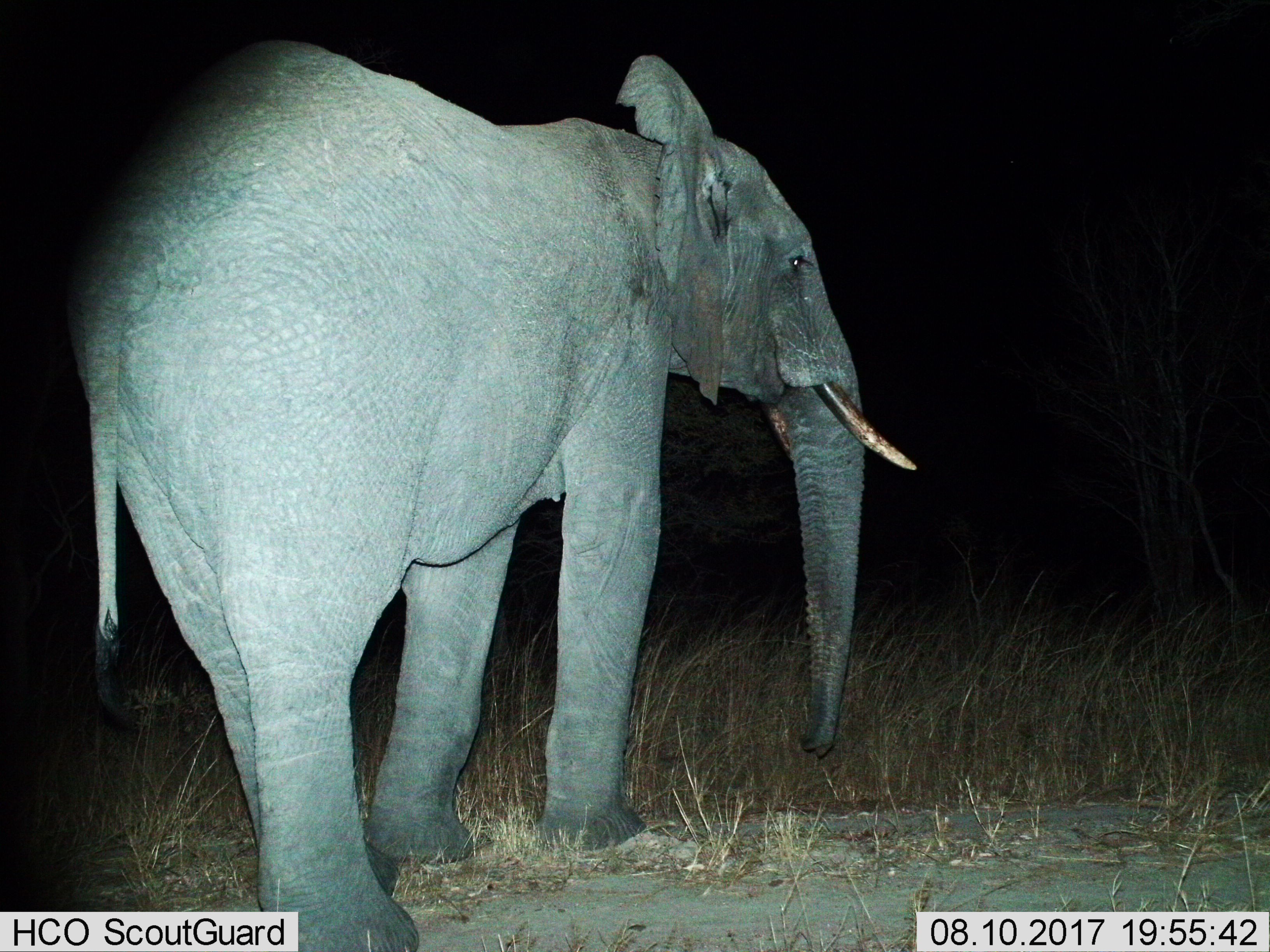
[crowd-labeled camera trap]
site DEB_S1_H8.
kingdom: Animalia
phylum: Chordata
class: Mammalia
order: Proboscidea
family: Elephantidae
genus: Loxodonta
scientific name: Loxodonta africana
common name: african bush elephant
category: elephant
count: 1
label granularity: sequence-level